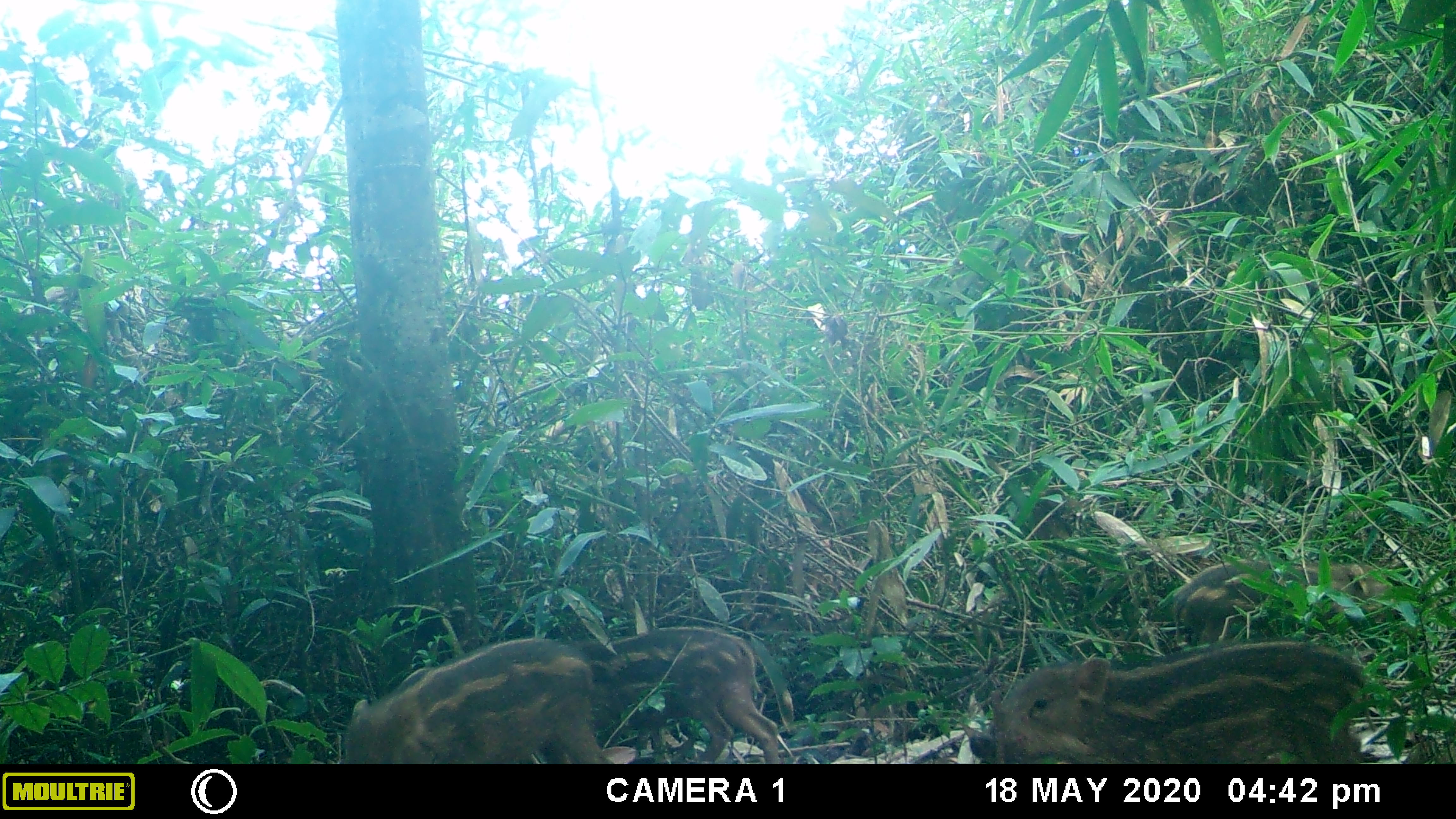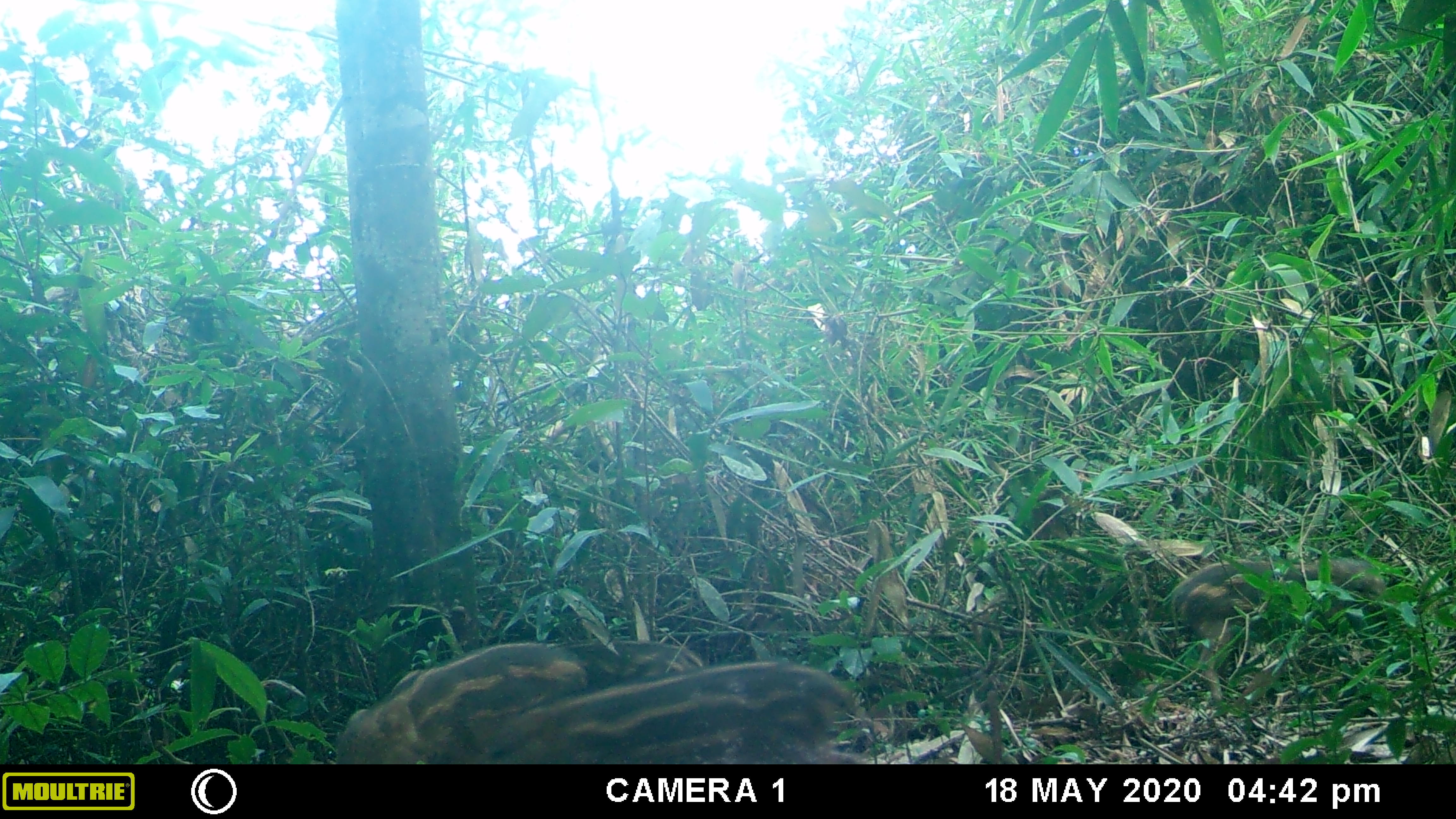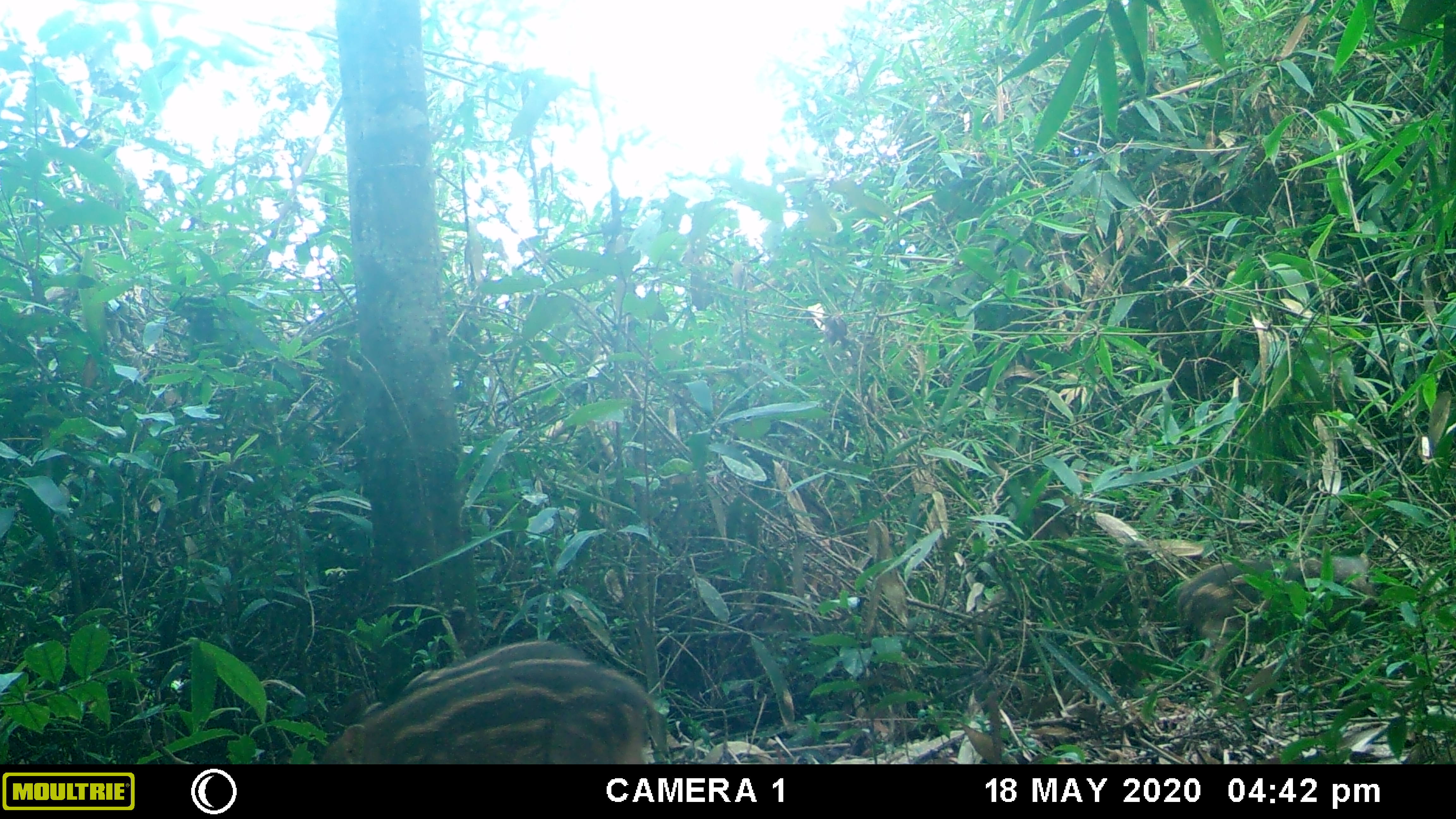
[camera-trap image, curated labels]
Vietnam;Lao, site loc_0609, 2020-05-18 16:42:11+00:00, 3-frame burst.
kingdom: Animalia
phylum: Chordata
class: Mammalia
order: Artiodactyla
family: Suidae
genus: Sus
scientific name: Sus scrofa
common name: eurasian wild pig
Eurasian wild pig (Sus scrofa). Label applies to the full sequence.